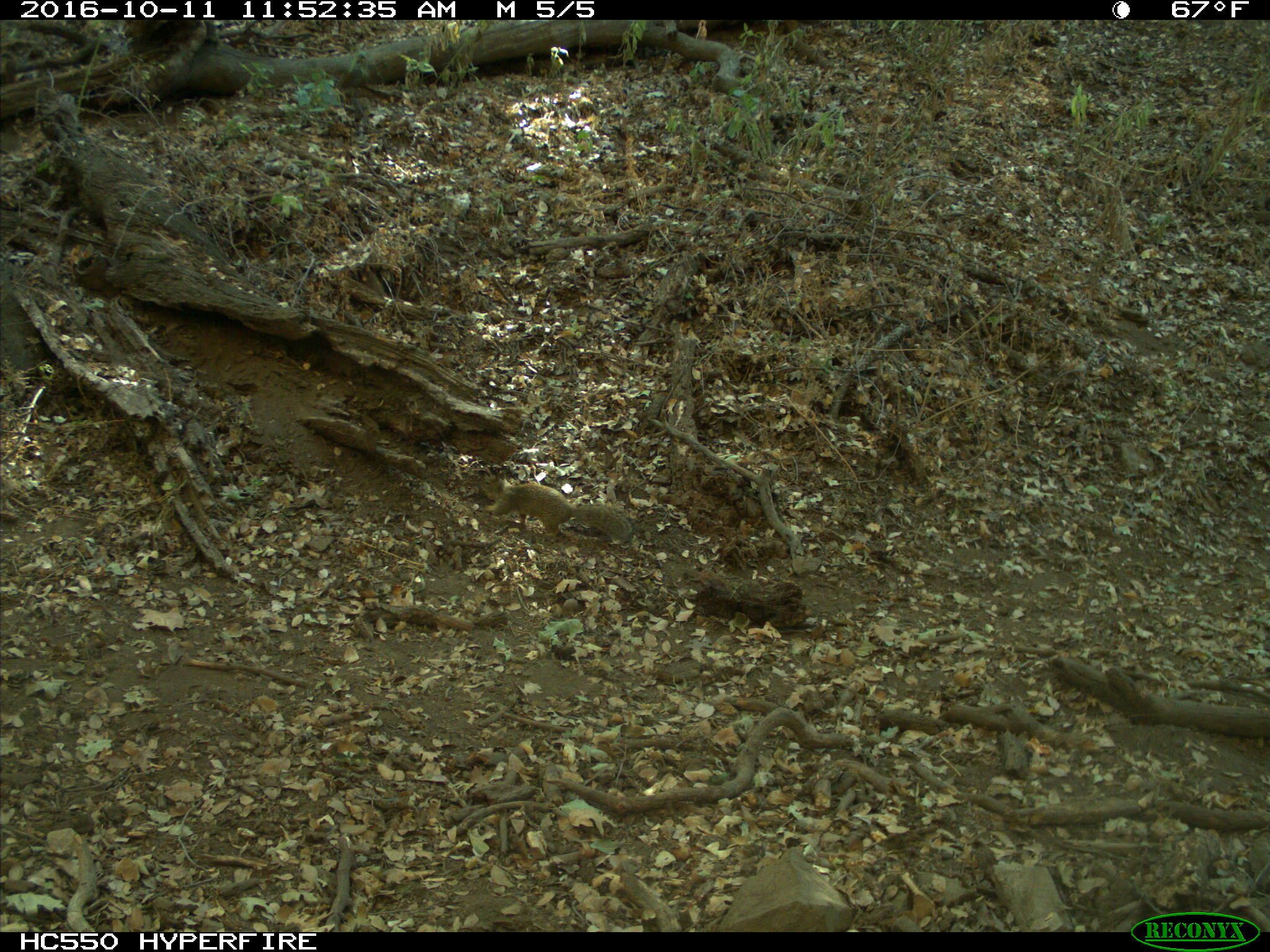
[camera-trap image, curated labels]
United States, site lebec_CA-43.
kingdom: Animalia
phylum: Chordata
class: Mammalia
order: Rodentia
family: Sciuridae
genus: Otospermophilus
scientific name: Otospermophilus beecheyi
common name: california ground squirrel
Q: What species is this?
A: Otospermophilus beecheyi (california ground squirrel).